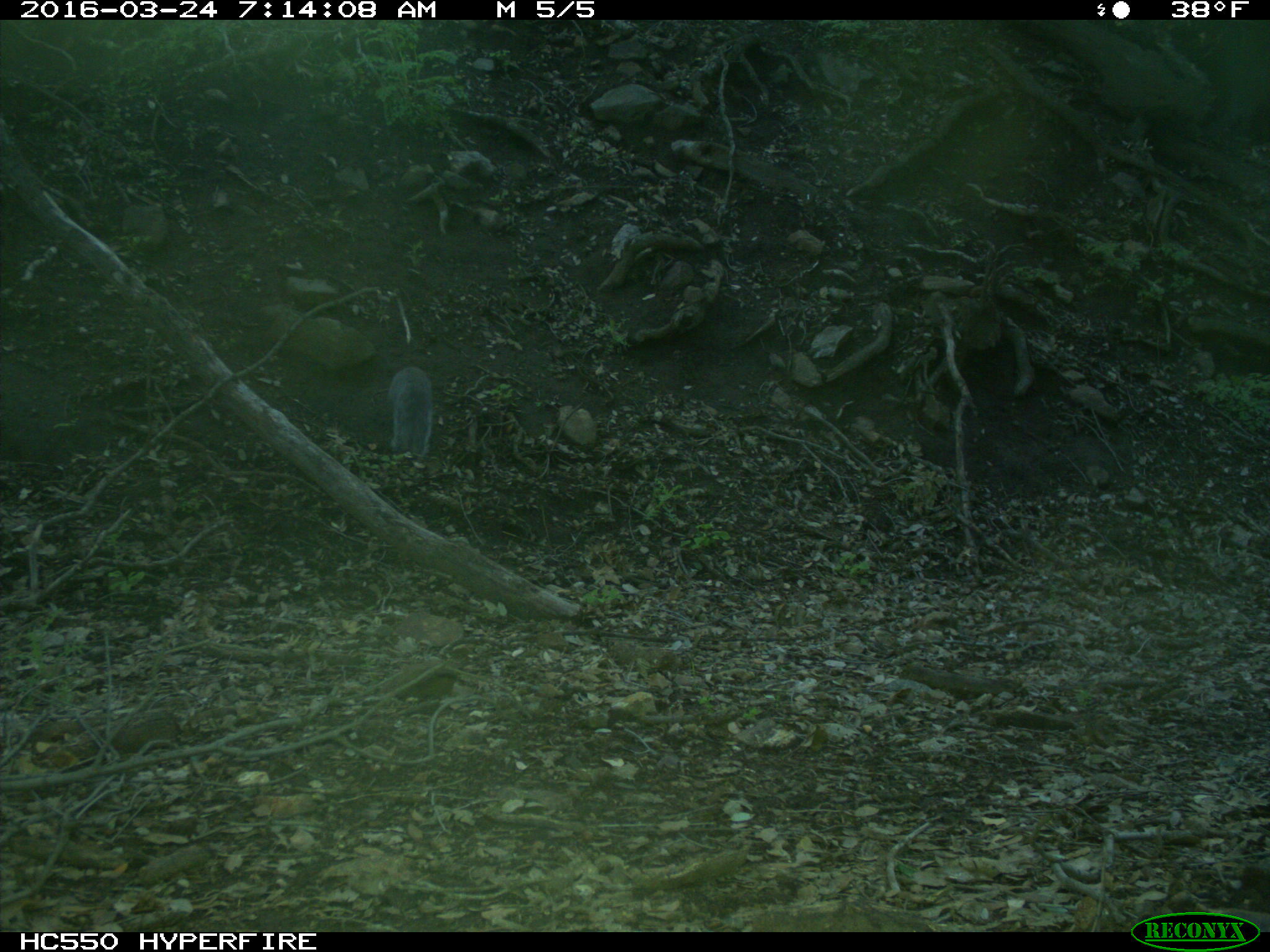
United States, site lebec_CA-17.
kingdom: Animalia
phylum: Chordata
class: Mammalia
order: Rodentia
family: Sciuridae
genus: Sciurus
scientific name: Sciurus carolinensis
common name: eastern gray squirrel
Sciurus carolinensis (eastern gray squirrel).